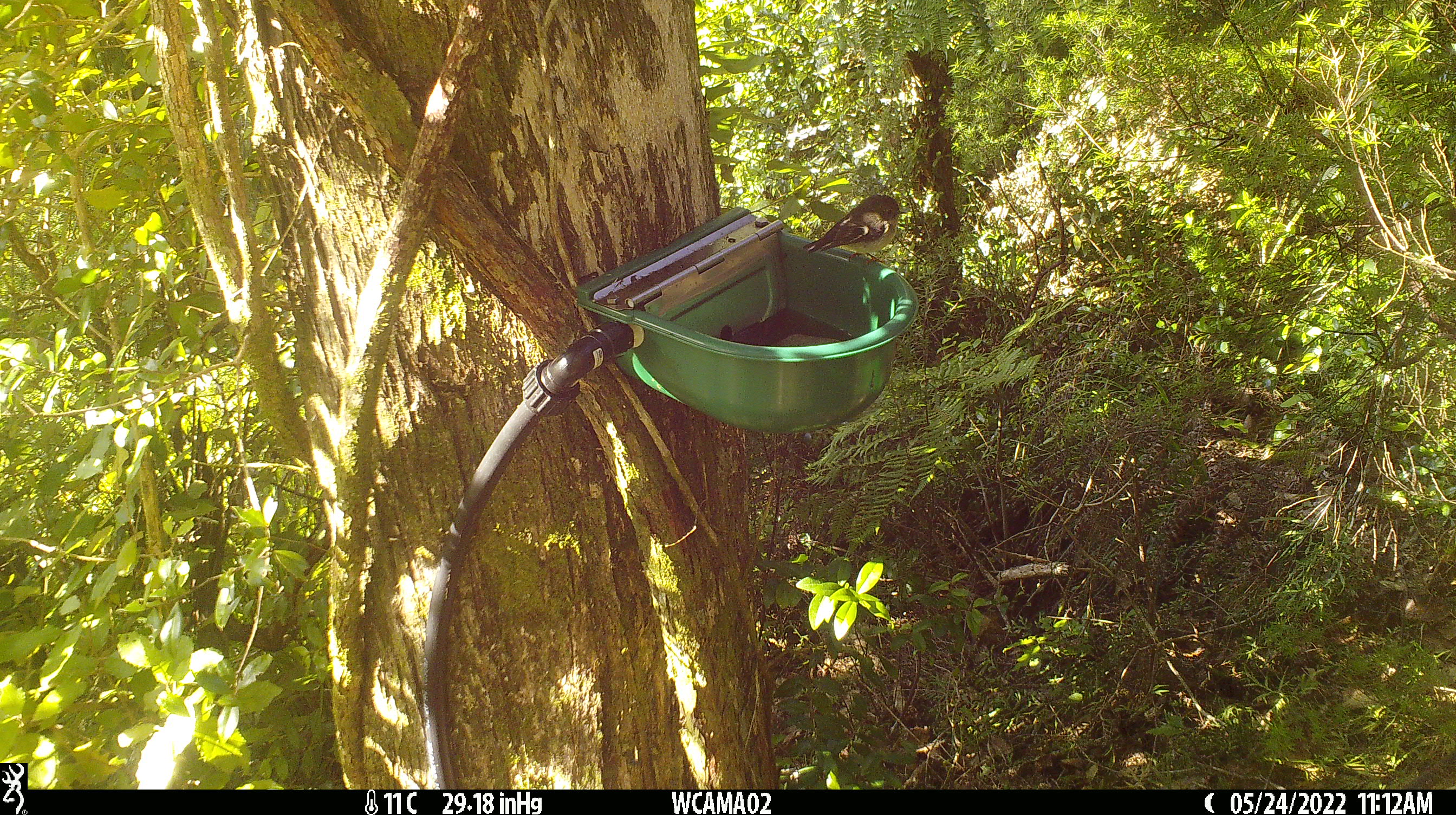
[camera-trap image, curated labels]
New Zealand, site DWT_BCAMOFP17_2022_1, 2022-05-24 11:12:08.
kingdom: Animalia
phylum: Chordata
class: Aves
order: Passeriformes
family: Petroicidae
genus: Petroica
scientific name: Petroica macrocephala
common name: tomtit